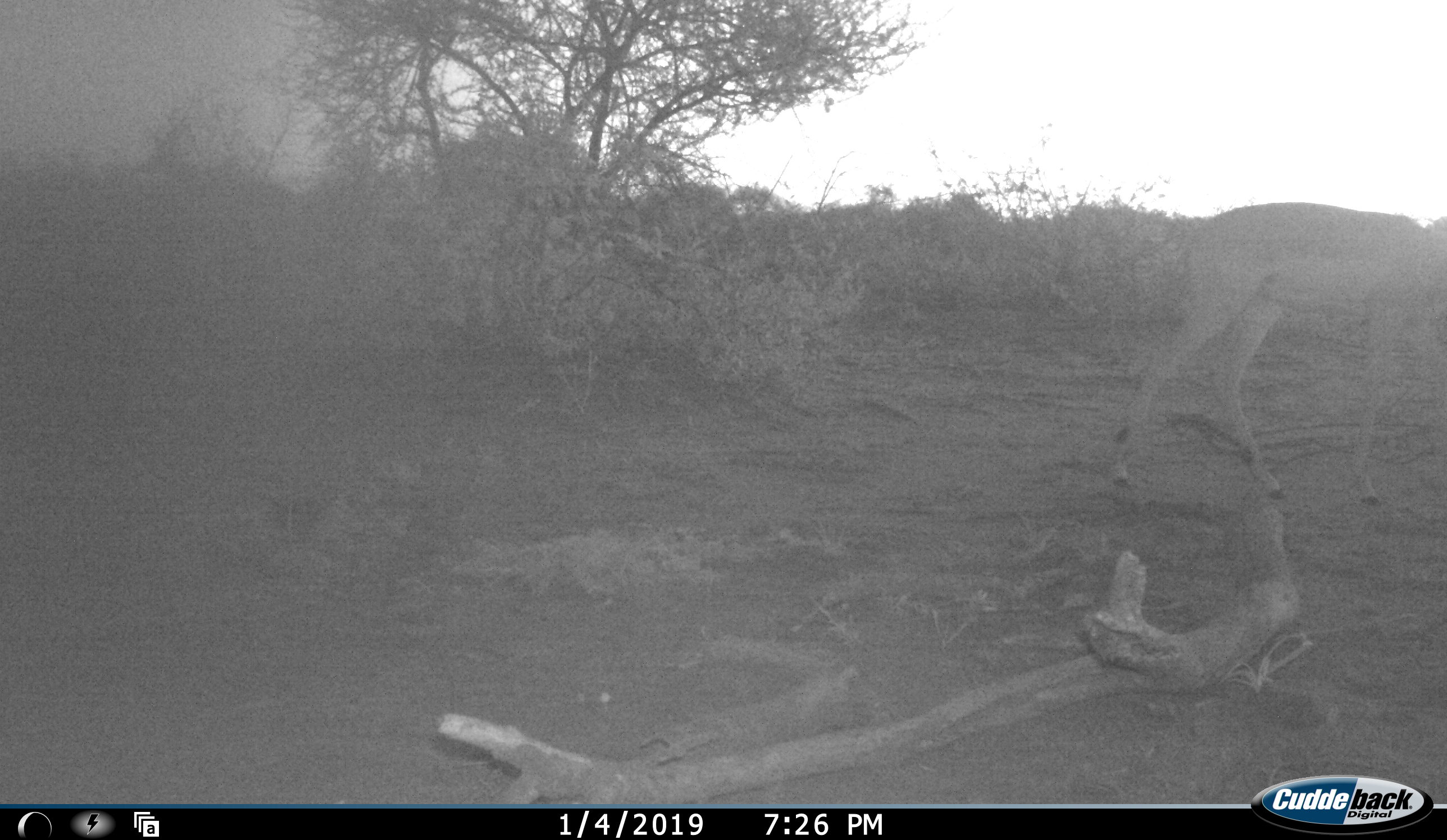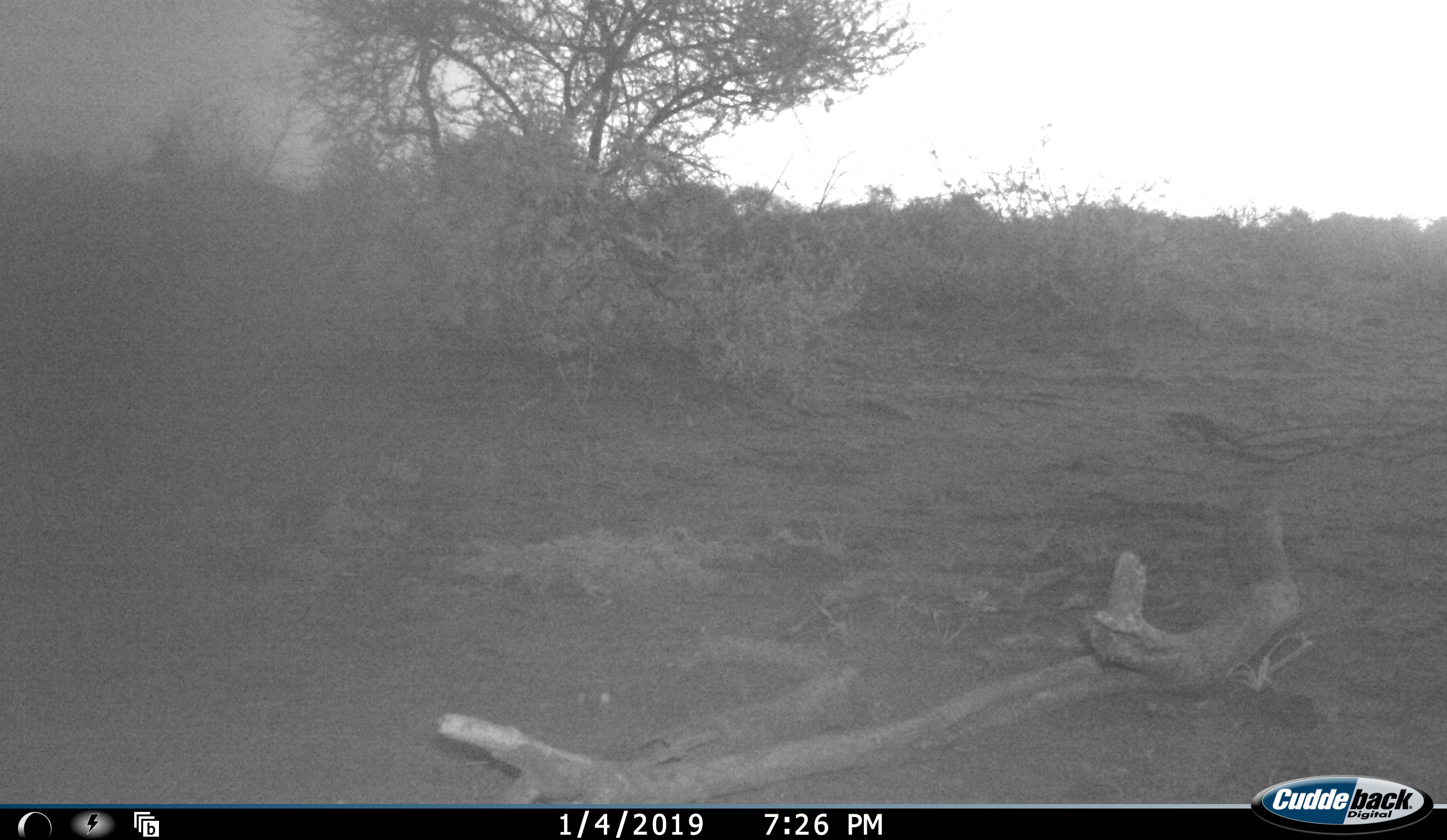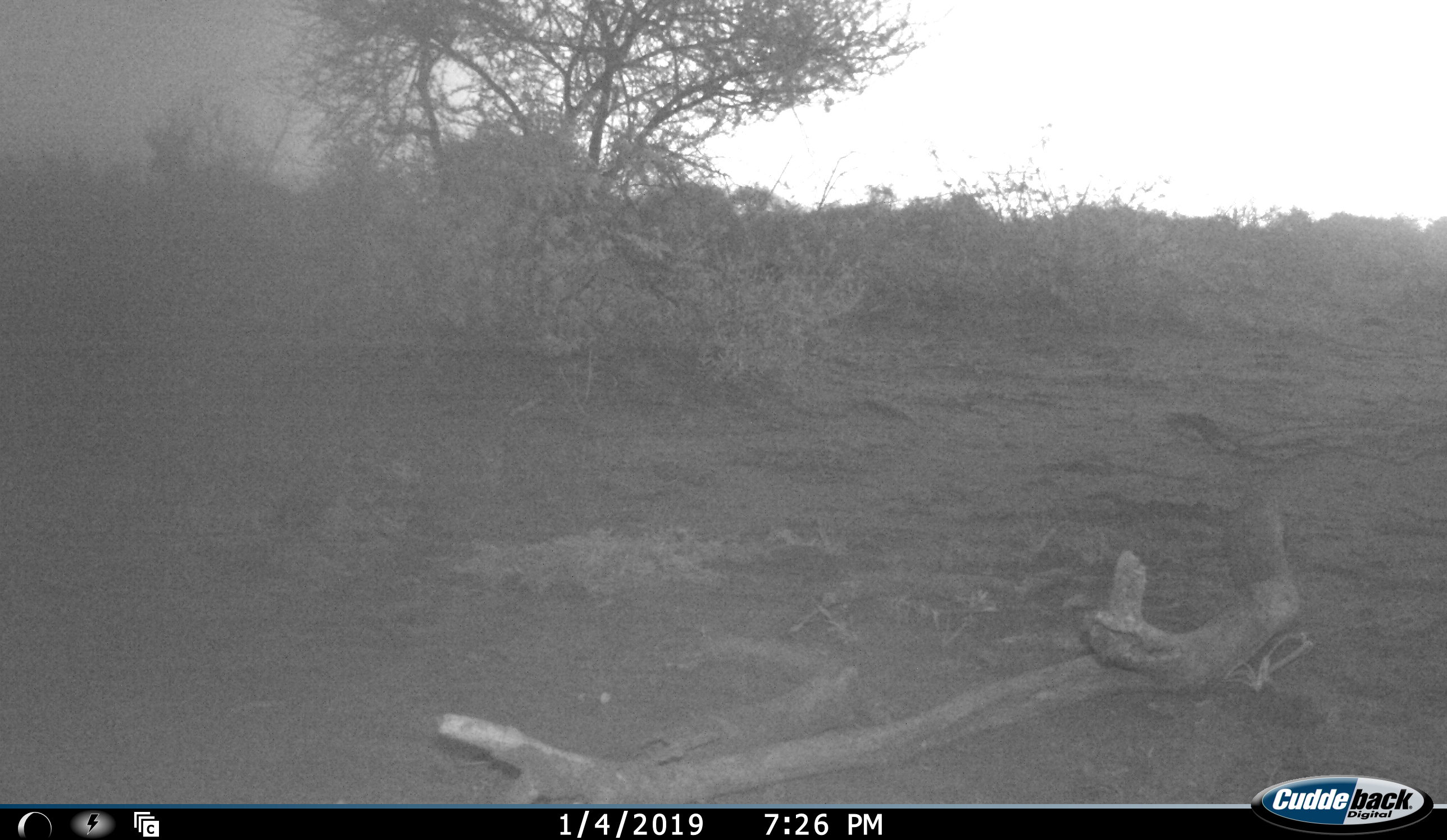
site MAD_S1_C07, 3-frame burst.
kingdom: Animalia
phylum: Chordata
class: Mammalia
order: Artiodactyla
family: Bovidae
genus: Aepyceros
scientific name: Aepyceros melampus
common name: impala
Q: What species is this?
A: Impala (Aepyceros melampus).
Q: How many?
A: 1.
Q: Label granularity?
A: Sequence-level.